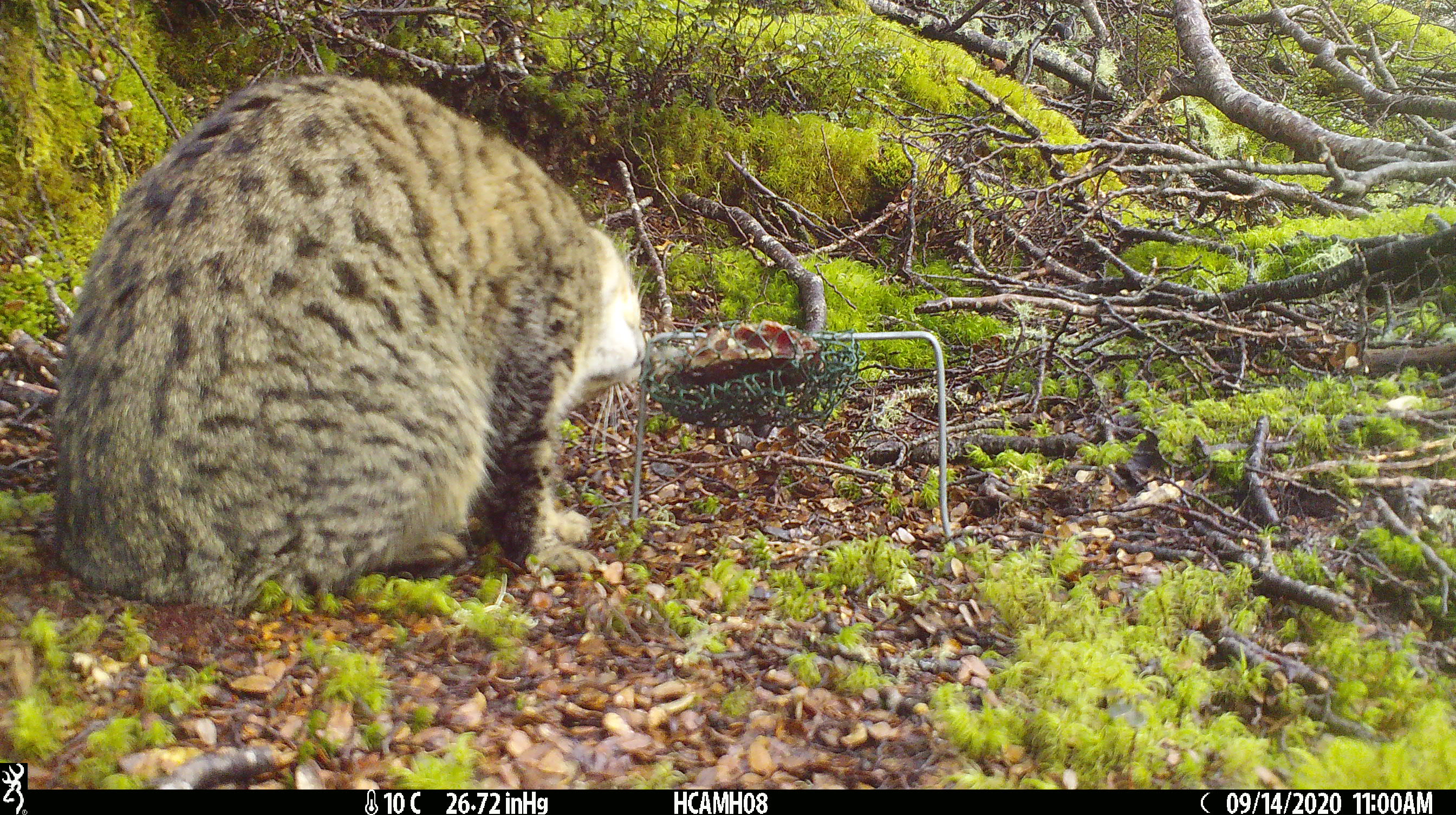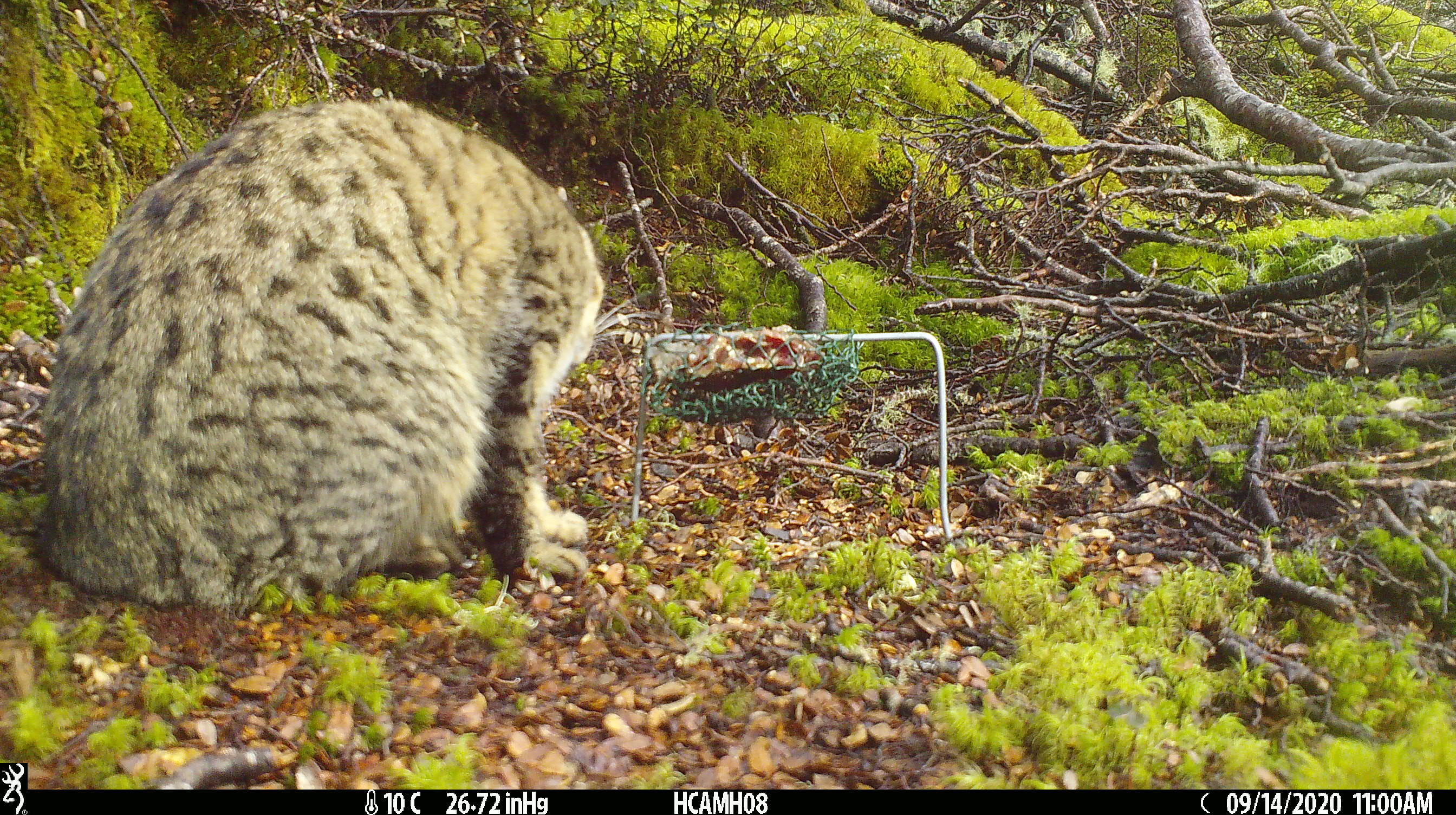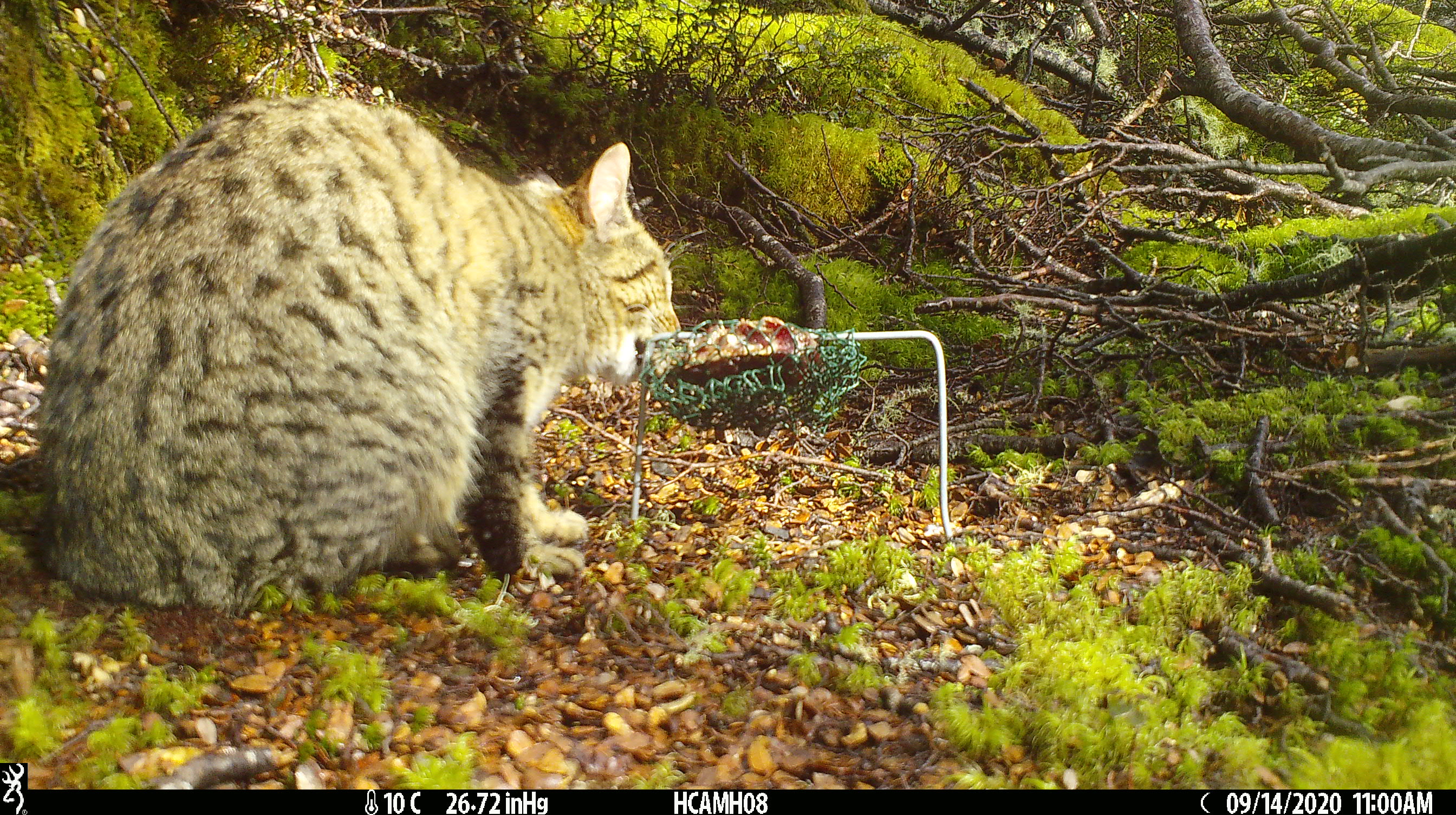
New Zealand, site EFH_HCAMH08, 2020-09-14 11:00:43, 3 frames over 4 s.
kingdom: Animalia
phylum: Chordata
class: Mammalia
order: Carnivora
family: Felidae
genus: Felis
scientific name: Felis catus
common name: domestic cat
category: cat